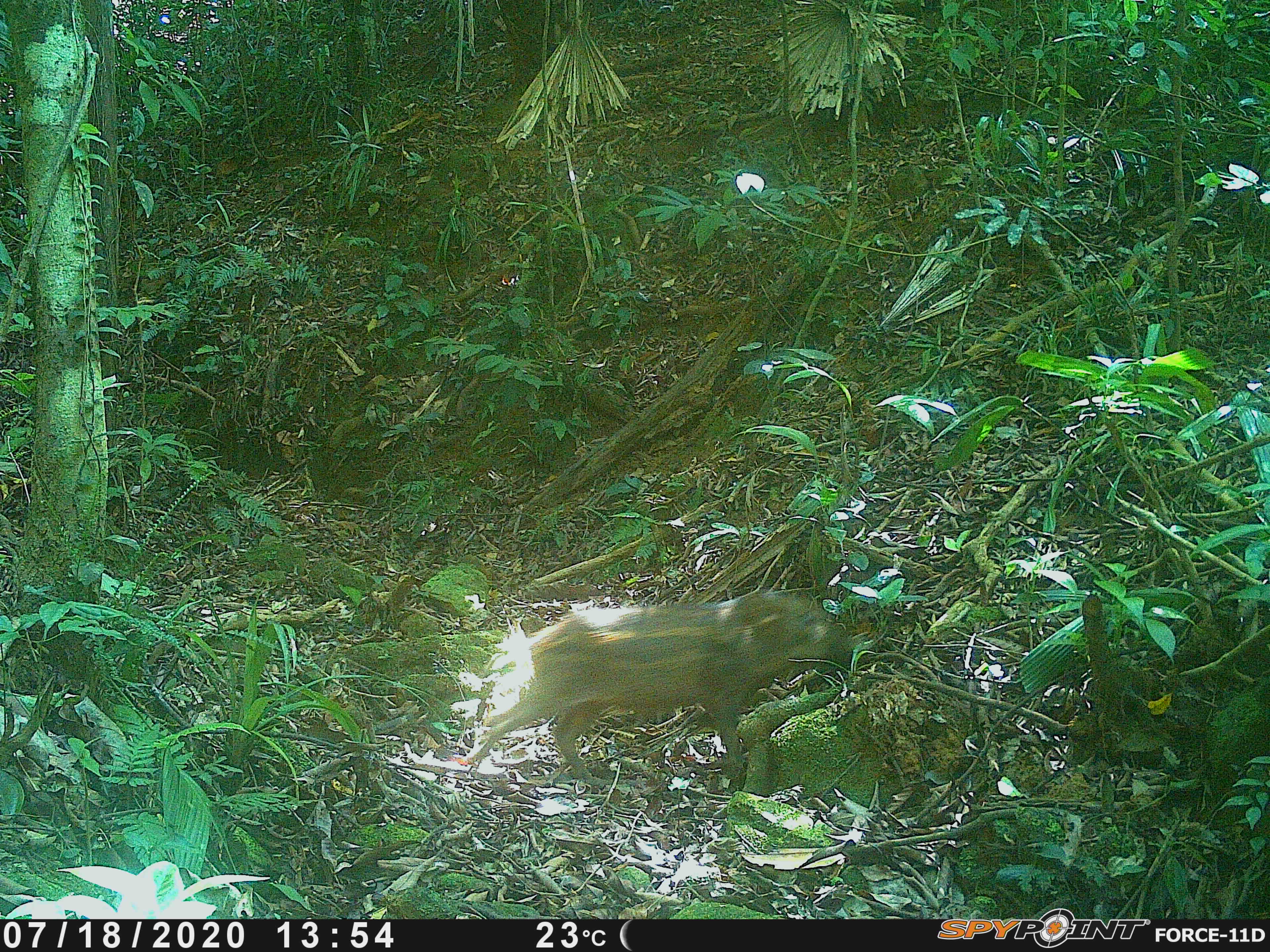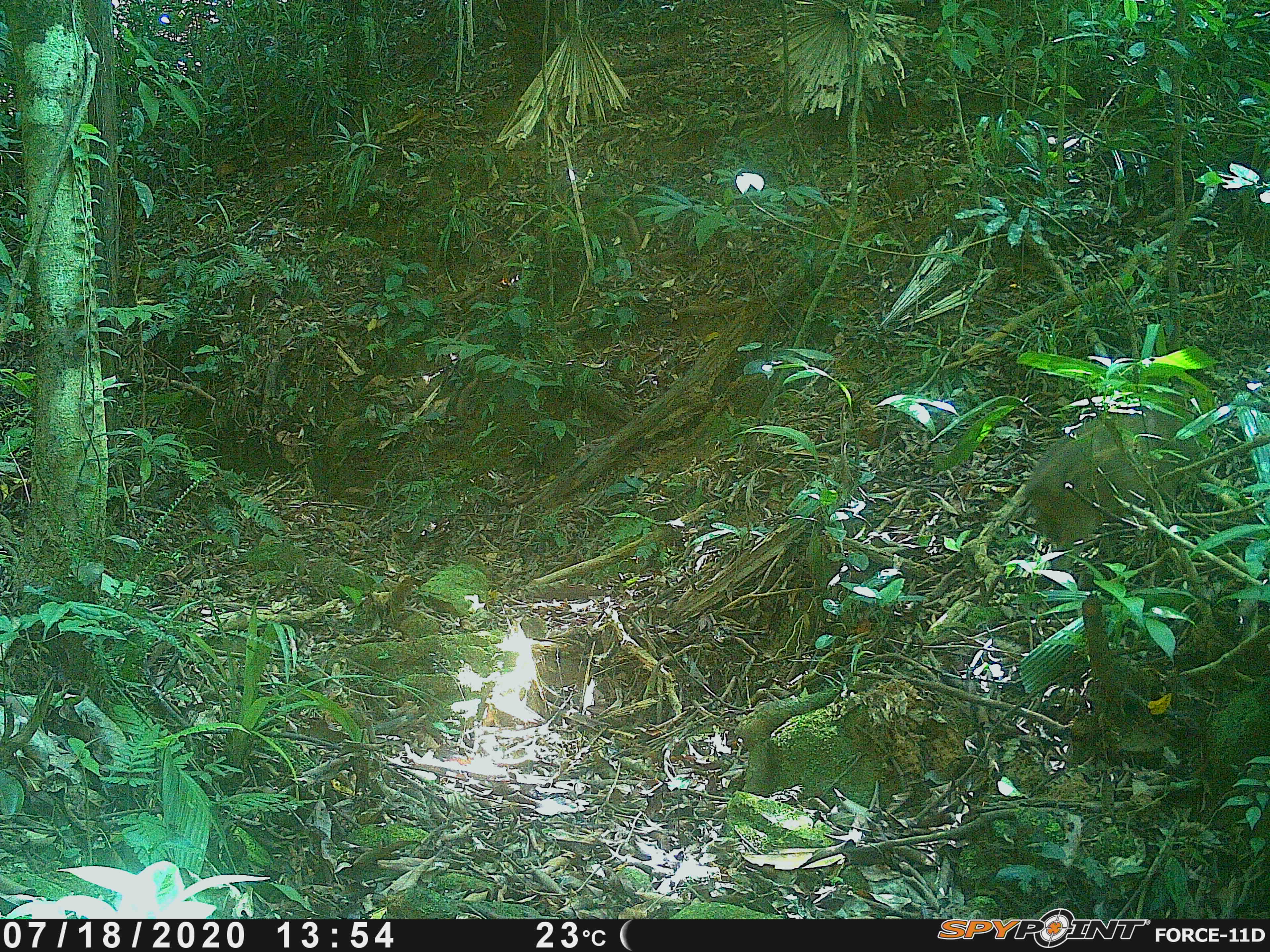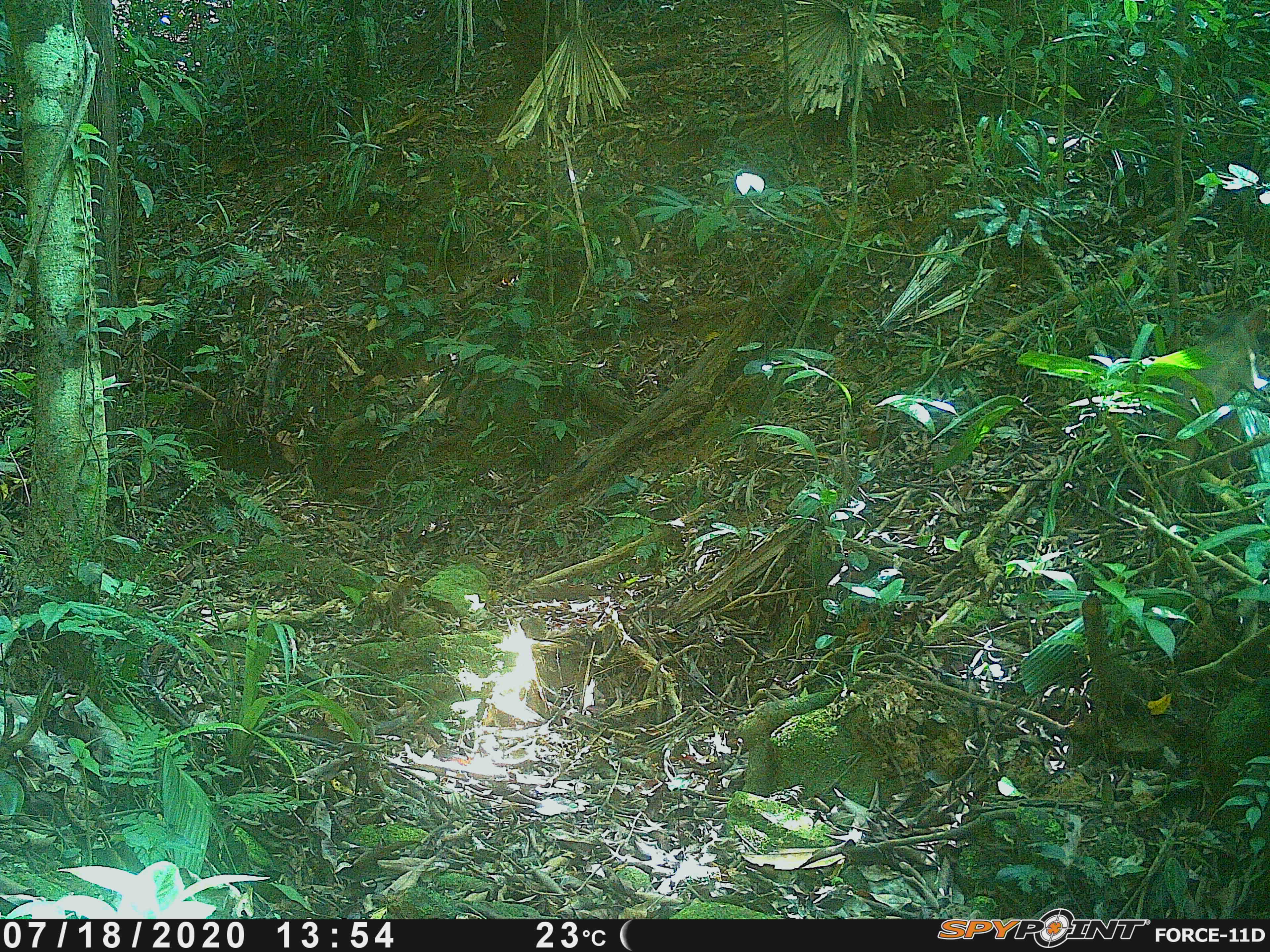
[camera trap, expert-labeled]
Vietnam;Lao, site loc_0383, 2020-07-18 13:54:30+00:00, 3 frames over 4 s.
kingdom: Animalia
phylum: Chordata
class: Mammalia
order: Artiodactyla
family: Suidae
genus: Sus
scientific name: Sus scrofa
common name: eurasian wild pig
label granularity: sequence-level